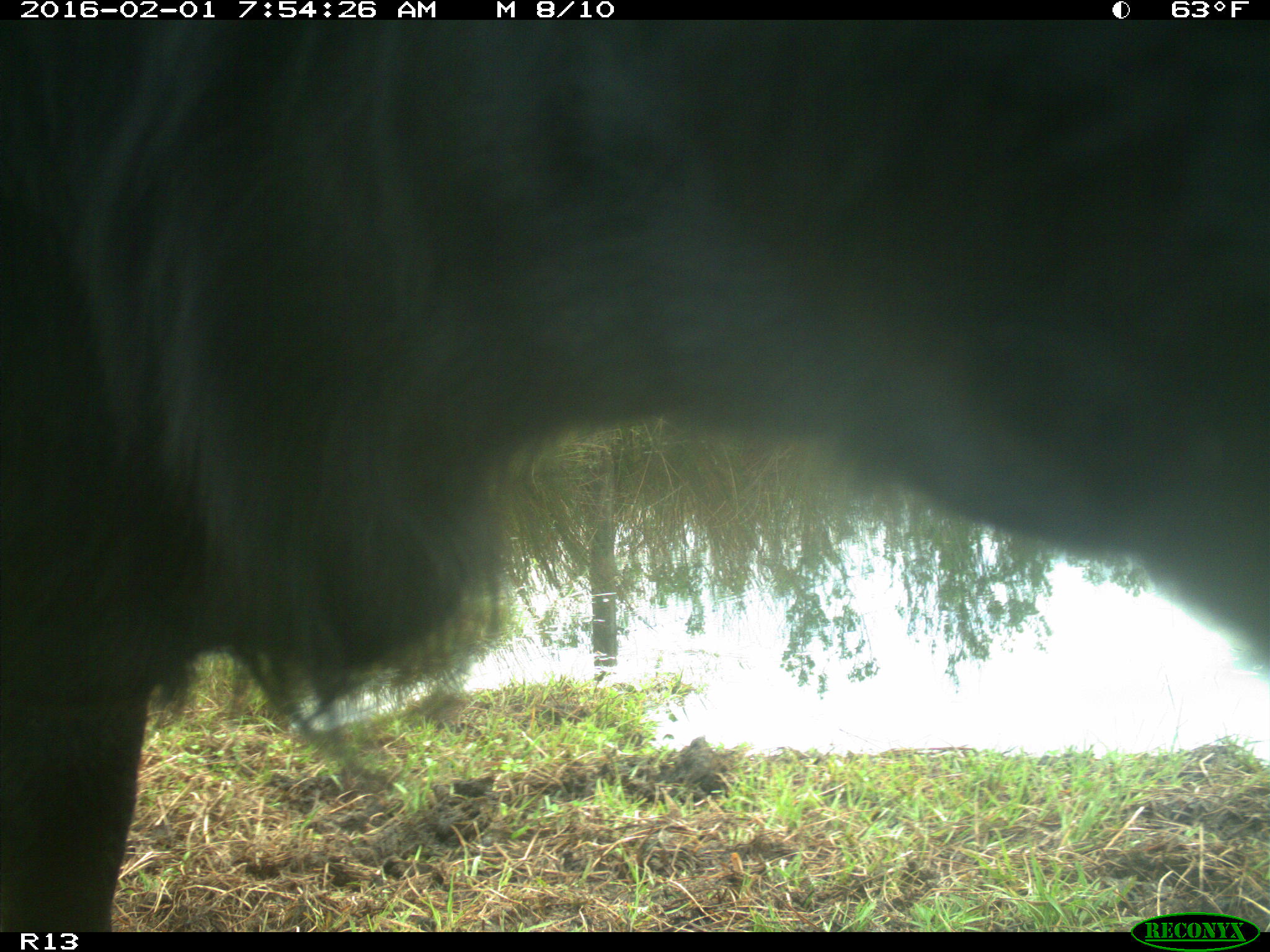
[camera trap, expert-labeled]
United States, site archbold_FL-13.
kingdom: Animalia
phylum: Chordata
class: Mammalia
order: Artiodactyla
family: Bovidae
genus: Bos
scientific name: Bos taurus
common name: domestic cow